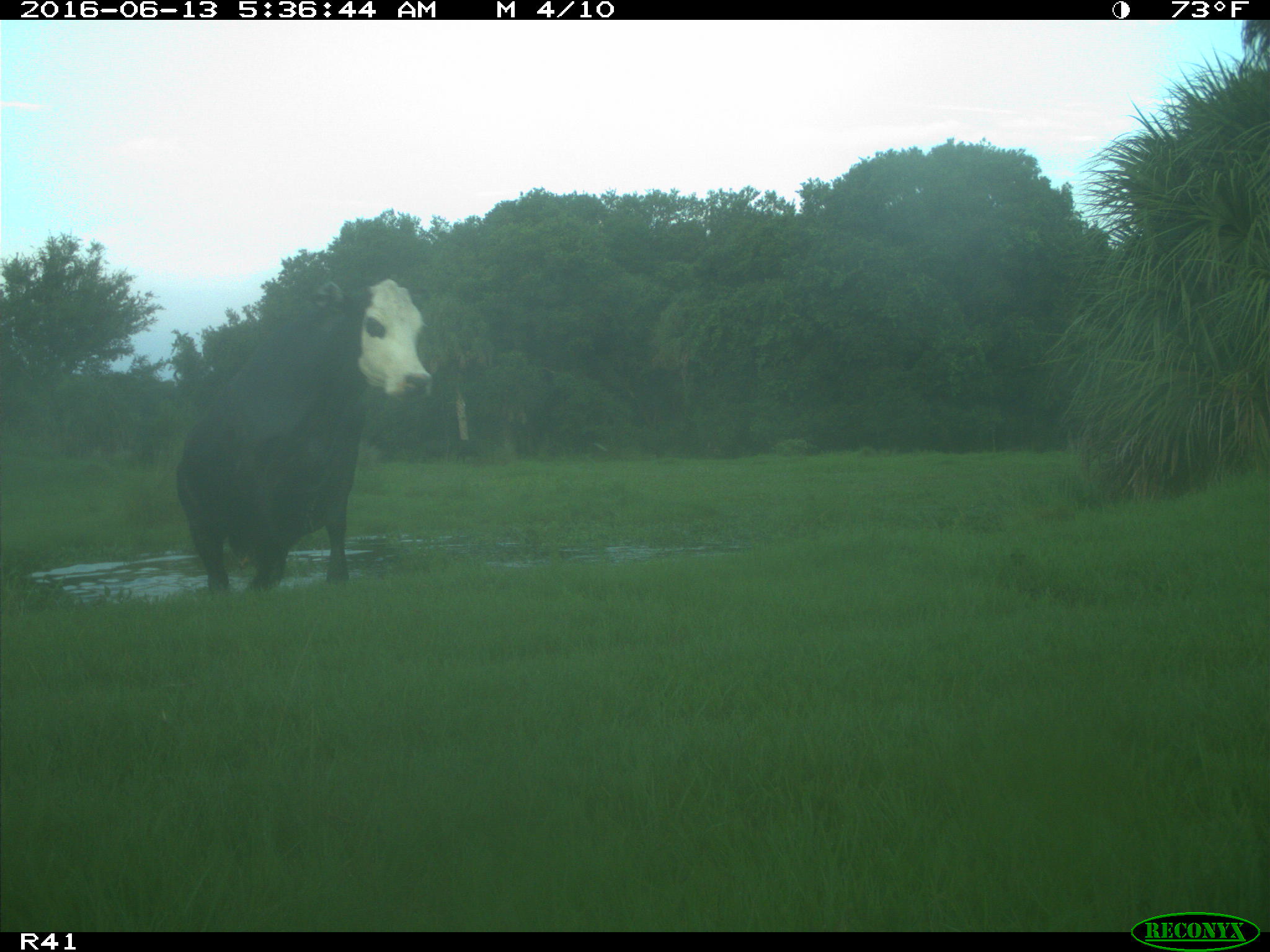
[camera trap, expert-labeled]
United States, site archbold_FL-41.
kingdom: Animalia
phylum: Chordata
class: Mammalia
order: Artiodactyla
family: Bovidae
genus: Bos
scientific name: Bos taurus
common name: domestic cow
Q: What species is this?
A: Bos taurus (domestic cow).